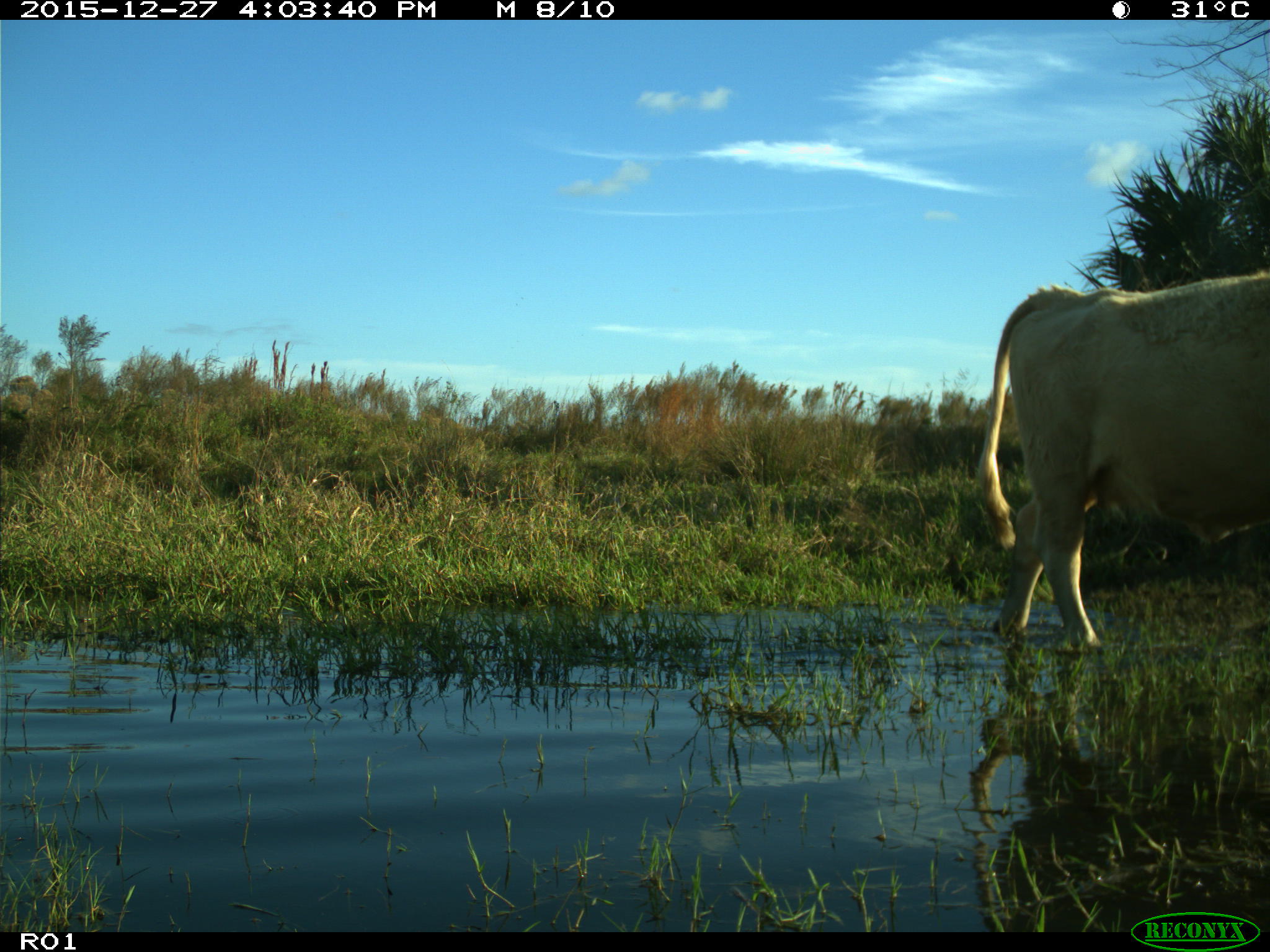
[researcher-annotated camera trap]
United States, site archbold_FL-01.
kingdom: Animalia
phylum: Chordata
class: Mammalia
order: Artiodactyla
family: Bovidae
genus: Bos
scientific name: Bos taurus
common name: domestic cow